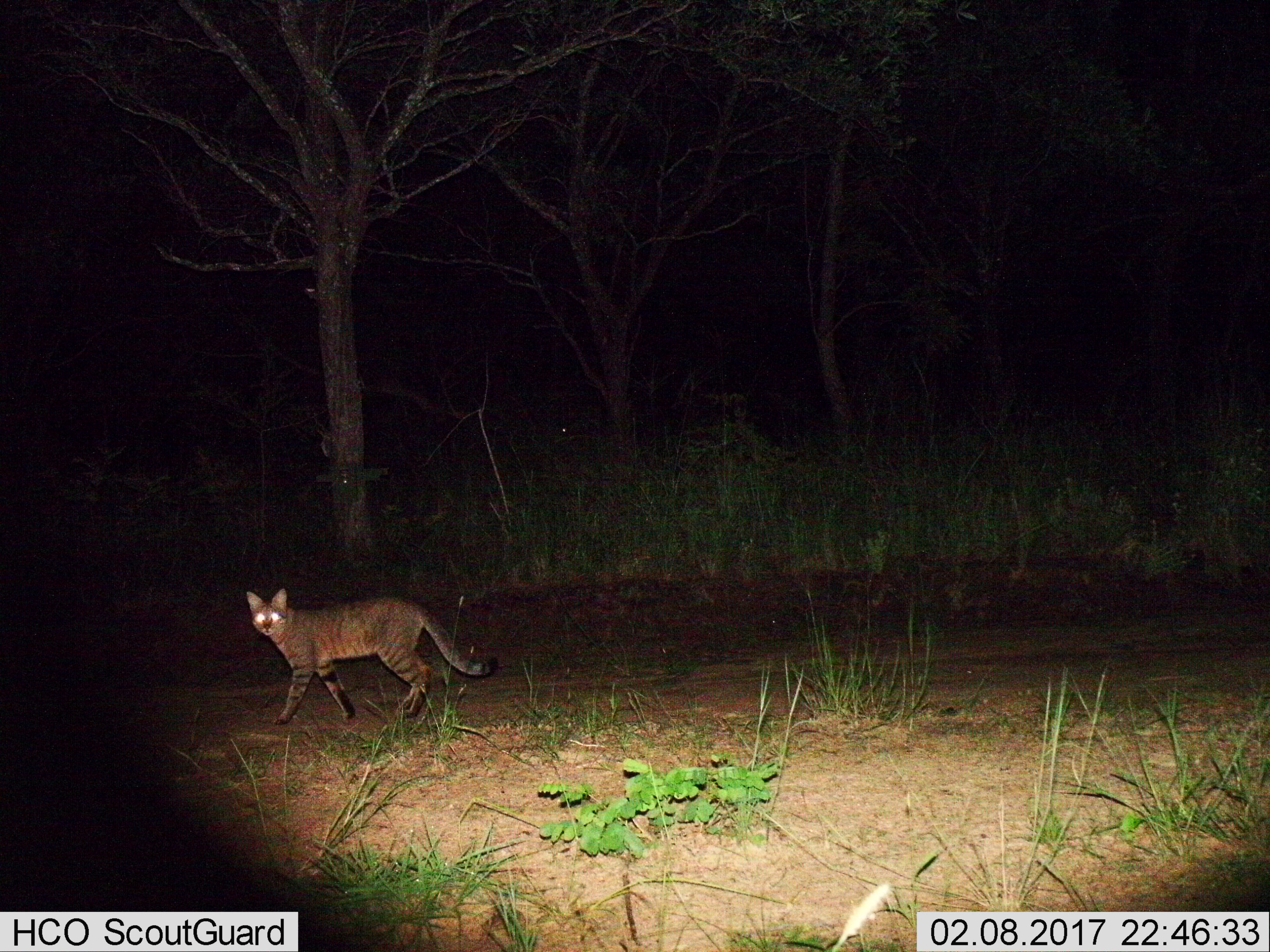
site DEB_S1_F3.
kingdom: Animalia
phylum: Chordata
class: Mammalia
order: Carnivora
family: Felidae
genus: Felis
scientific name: Felis lybica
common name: african wild cat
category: africanwildcat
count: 1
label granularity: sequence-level